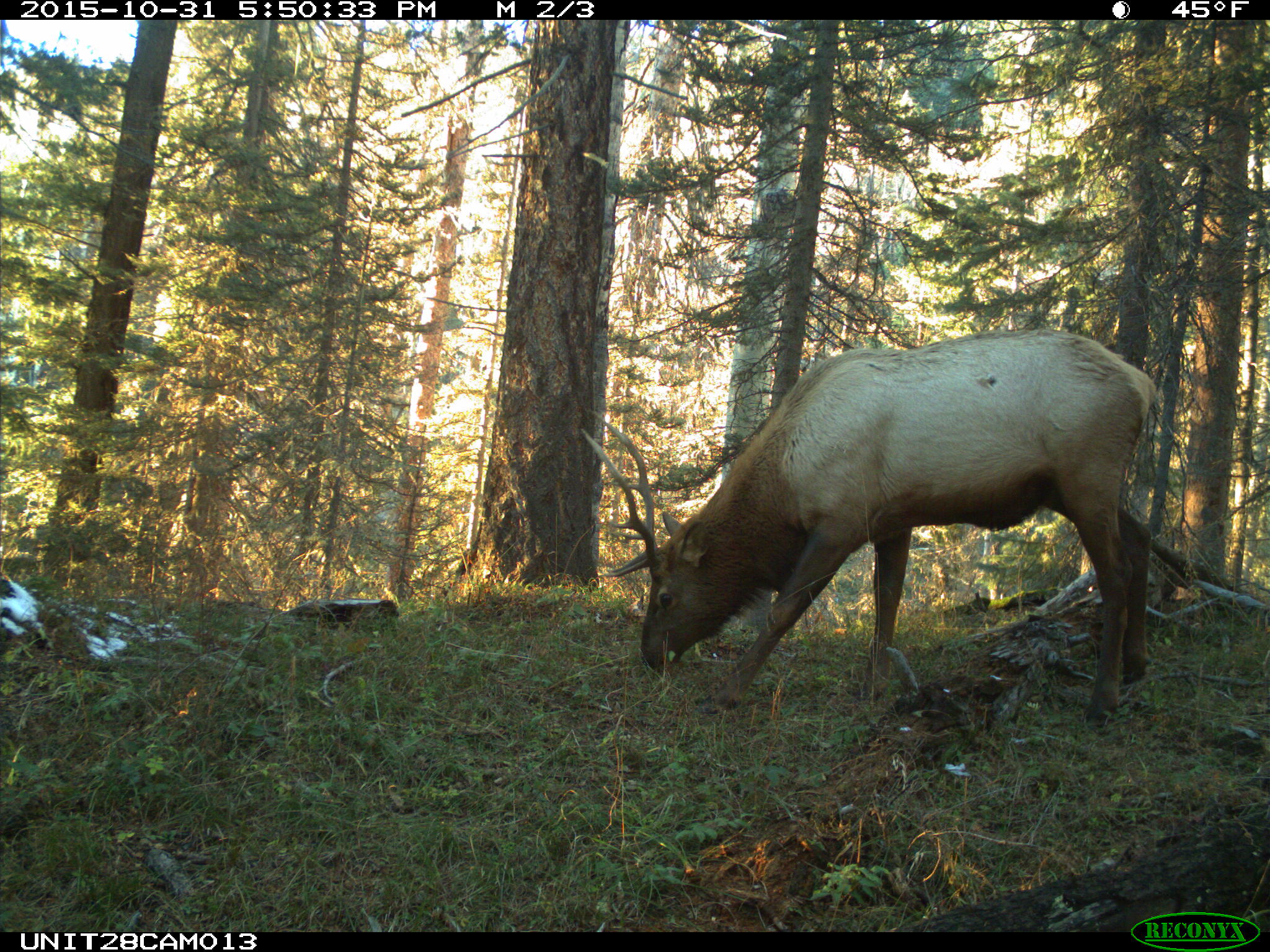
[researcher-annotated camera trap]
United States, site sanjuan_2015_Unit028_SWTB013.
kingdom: Animalia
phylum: Chordata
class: Mammalia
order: Artiodactyla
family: Cervidae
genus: Cervus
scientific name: Cervus elaphus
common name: red deer